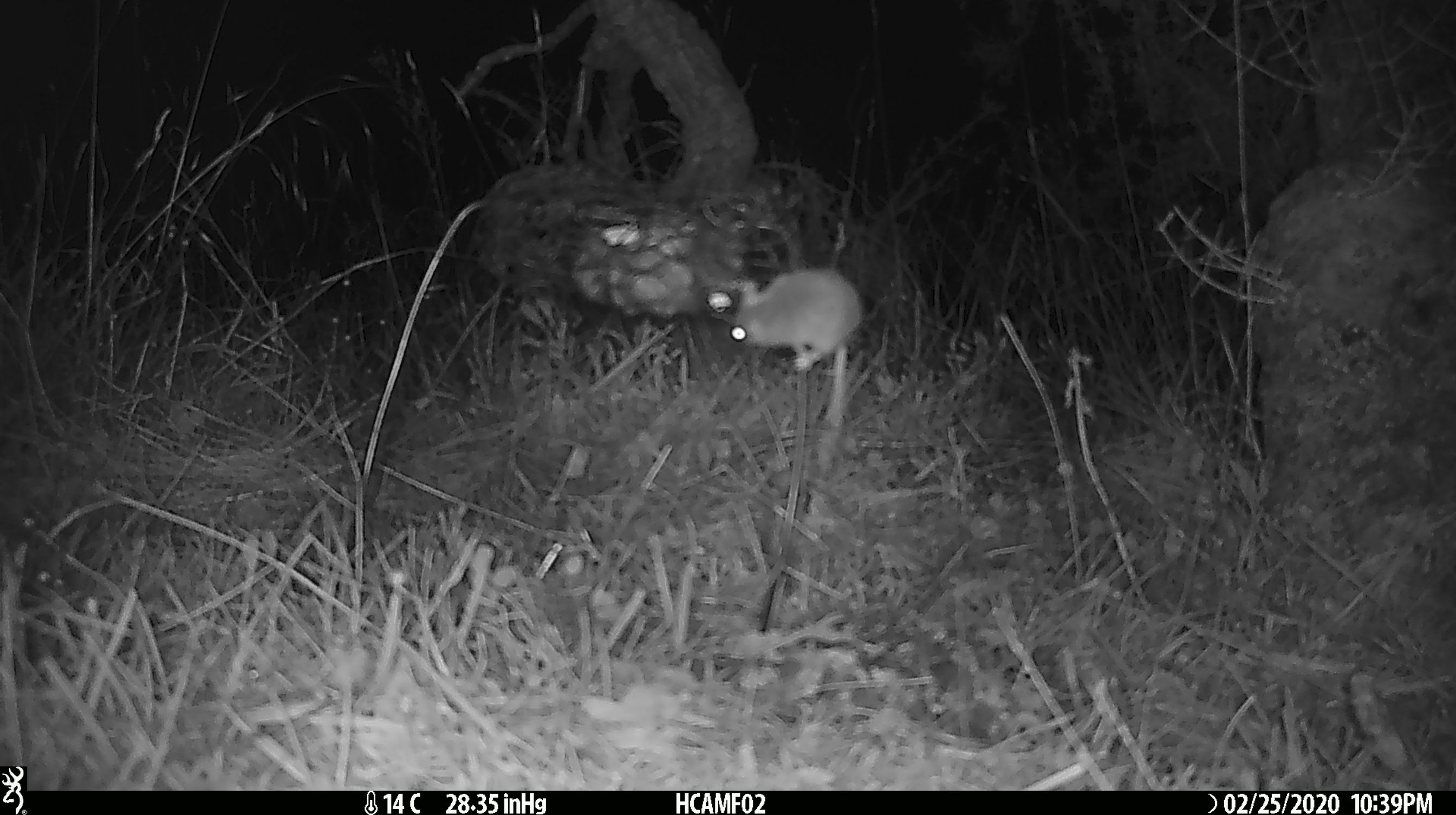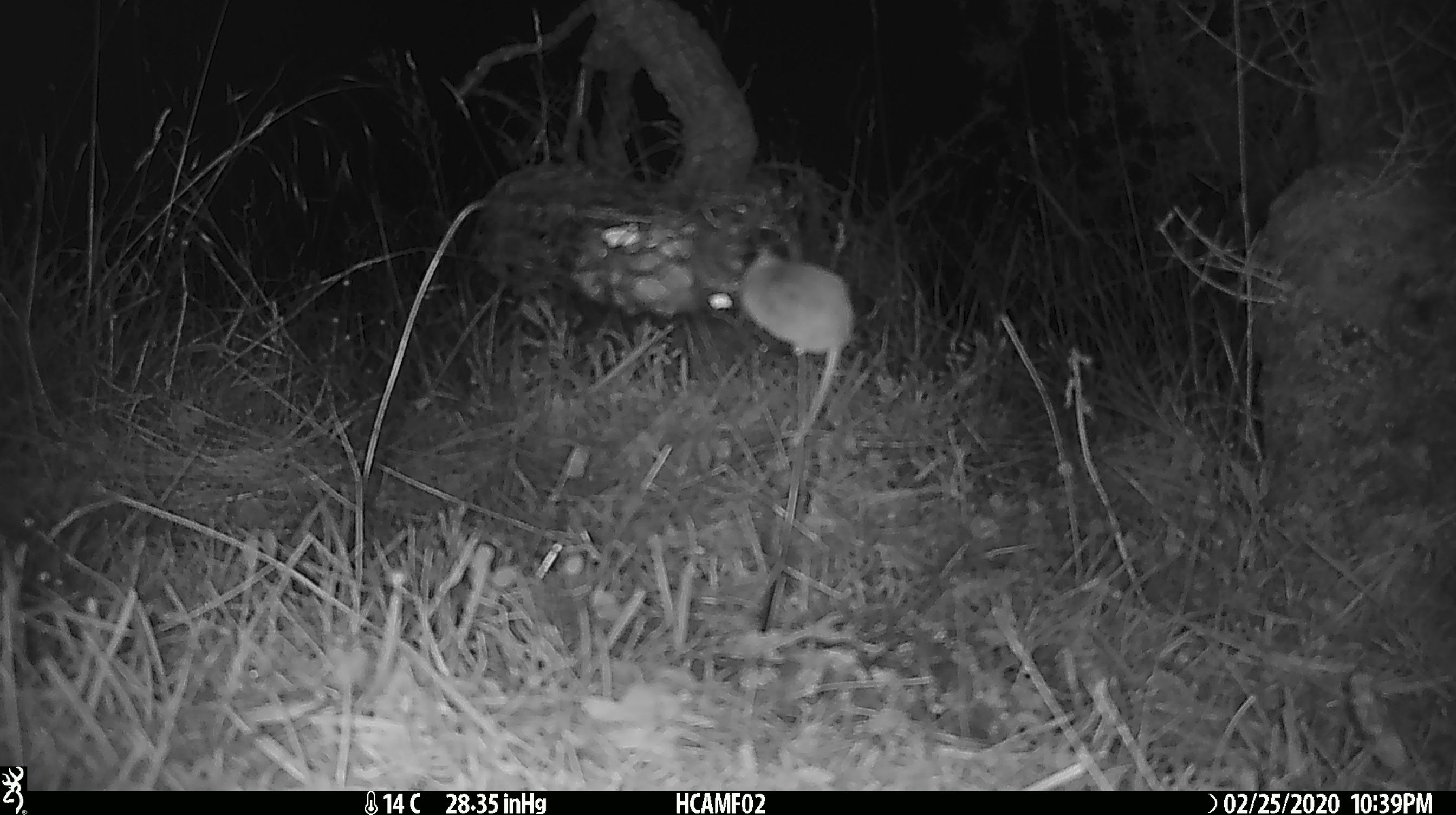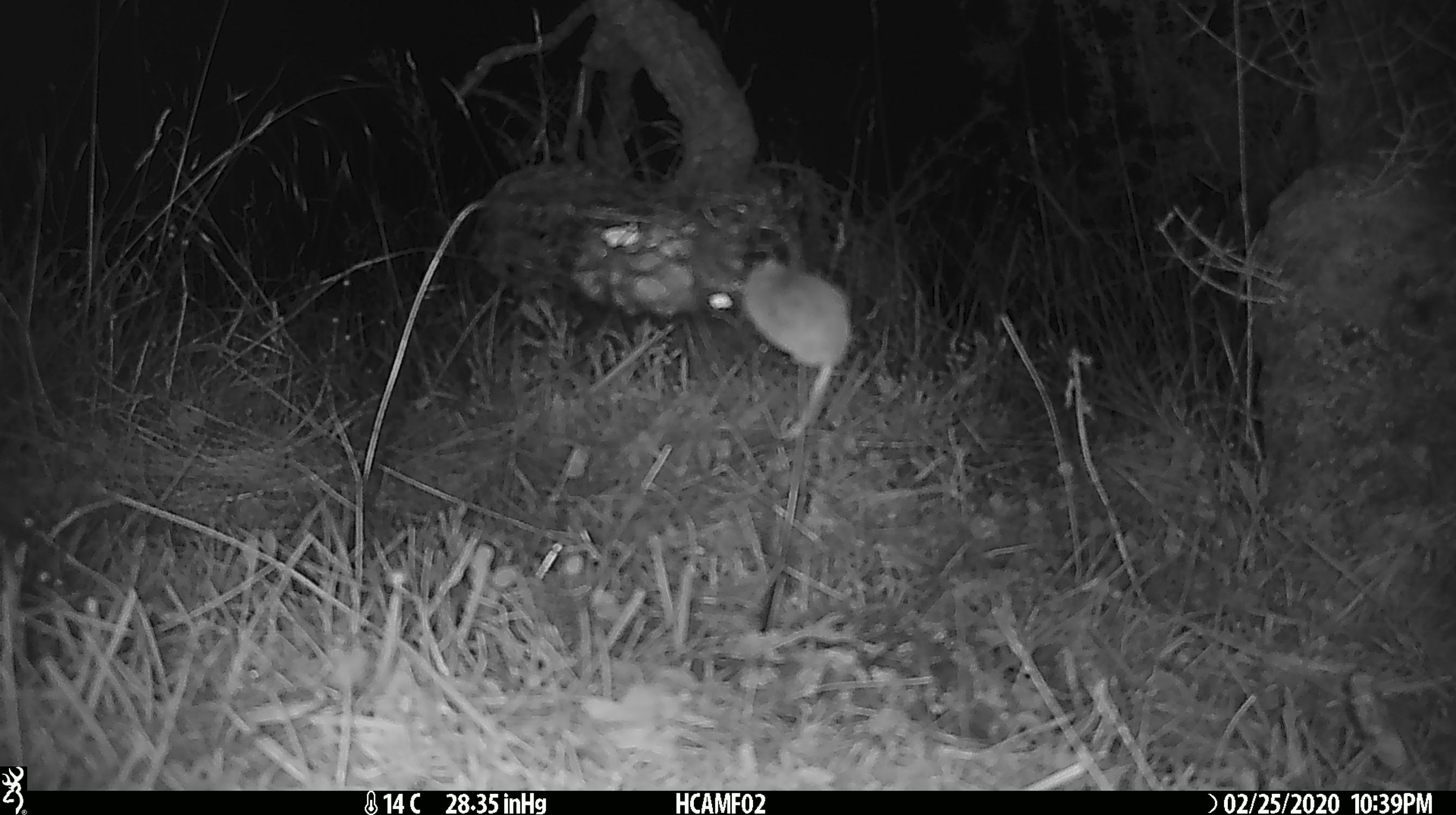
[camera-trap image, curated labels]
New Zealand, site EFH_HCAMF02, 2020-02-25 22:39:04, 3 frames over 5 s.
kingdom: Animalia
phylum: Chordata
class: Mammalia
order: Rodentia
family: Muridae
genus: Mus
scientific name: Mus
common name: mouse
Mouse (Mus).